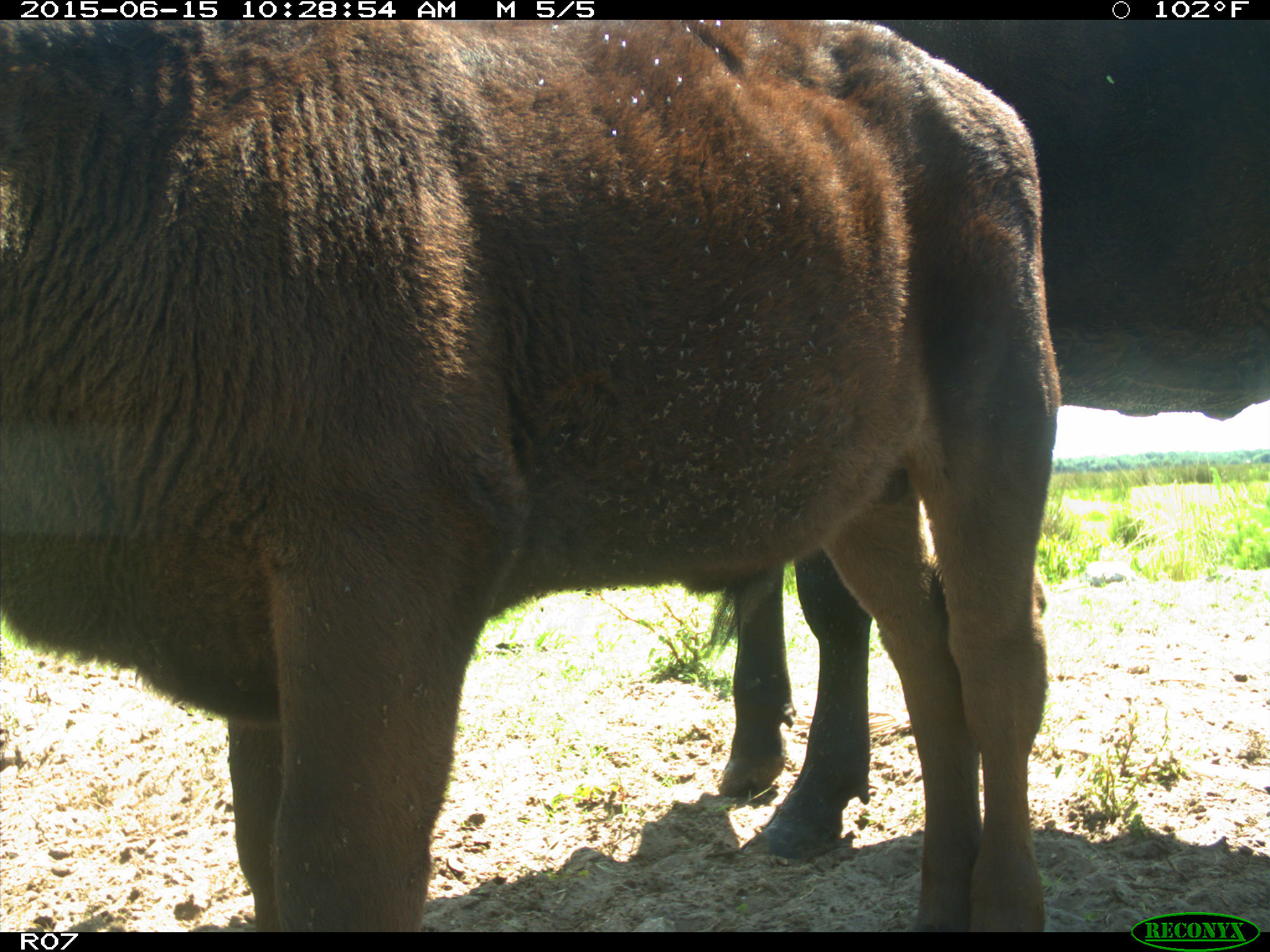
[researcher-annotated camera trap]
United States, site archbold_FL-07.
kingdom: Animalia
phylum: Chordata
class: Mammalia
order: Artiodactyla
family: Bovidae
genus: Bos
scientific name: Bos taurus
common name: domestic cow